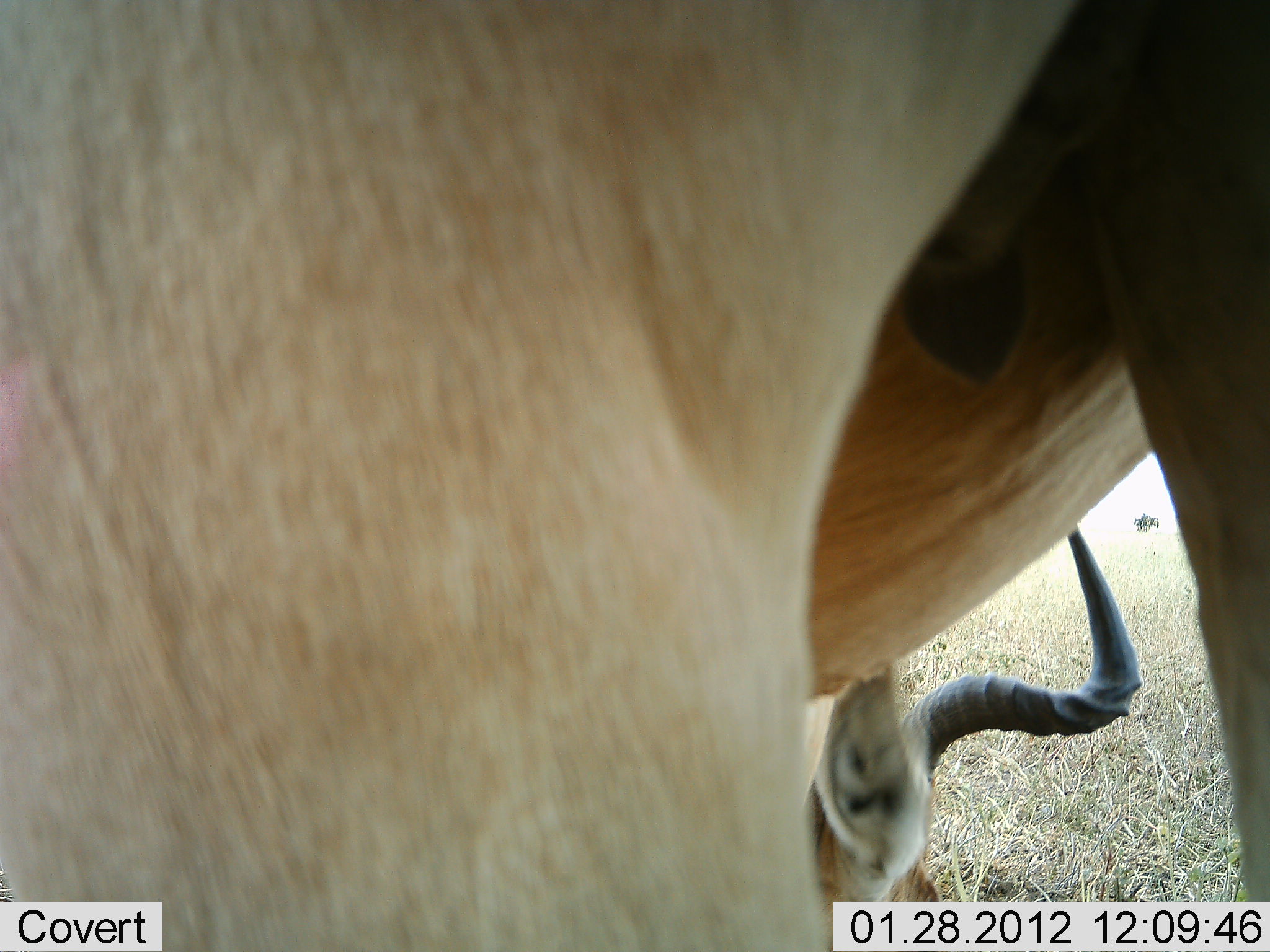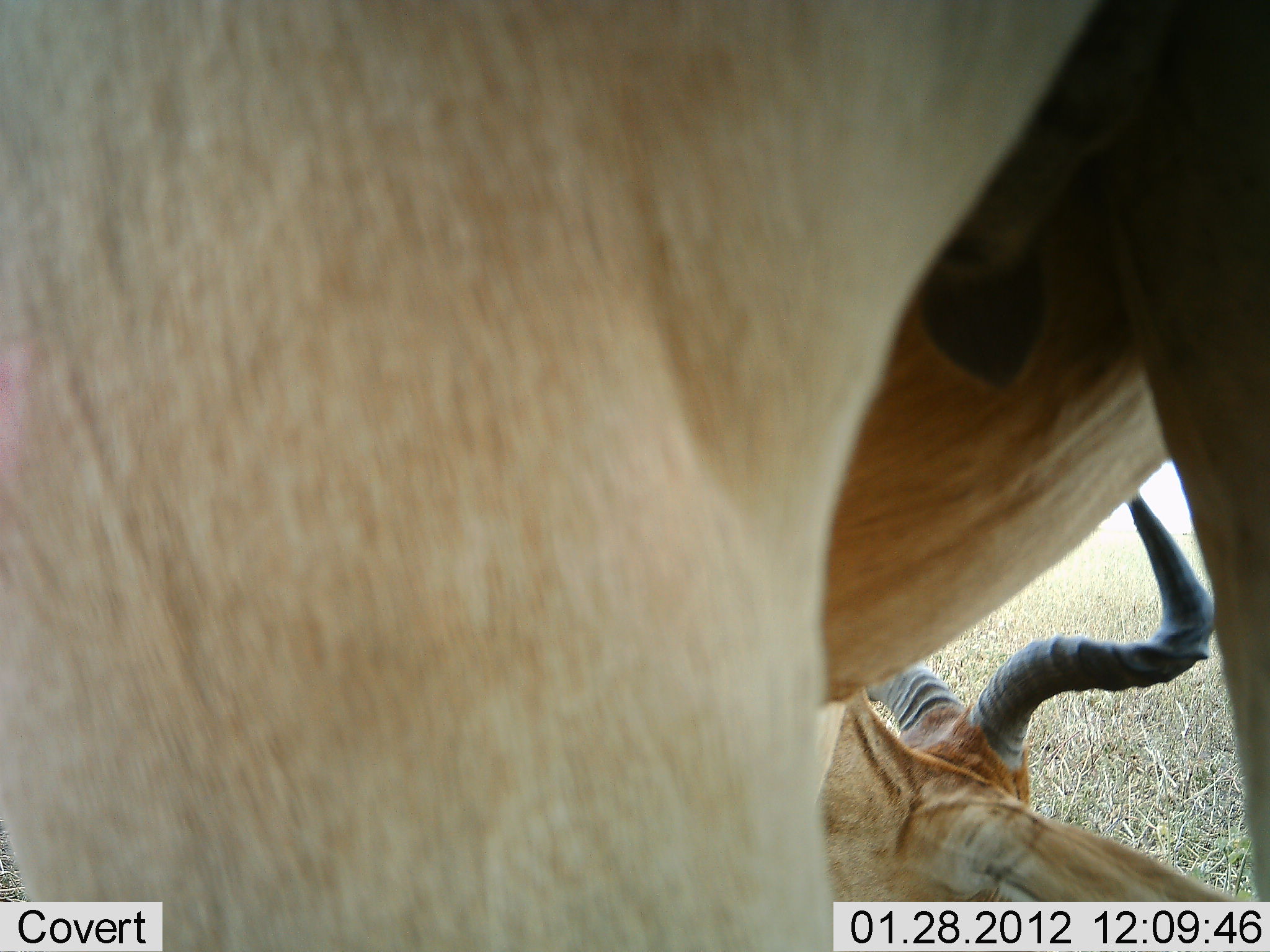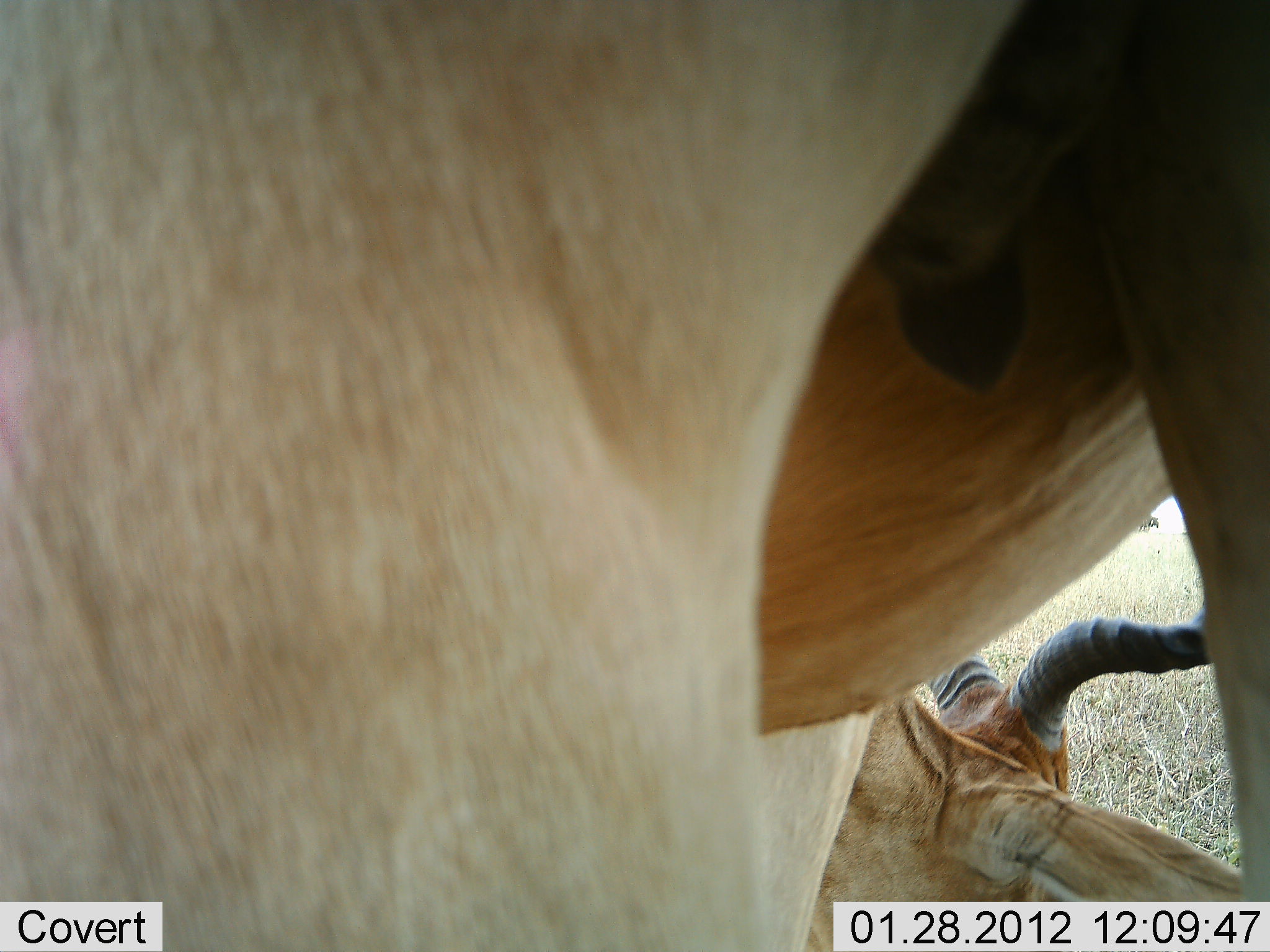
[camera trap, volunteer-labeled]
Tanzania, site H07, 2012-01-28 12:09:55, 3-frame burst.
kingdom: Animalia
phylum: Chordata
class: Mammalia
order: Artiodactyla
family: Bovidae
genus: Alcelaphus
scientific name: Alcelaphus buselaphus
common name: hartebeest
Hartebeest (Alcelaphus buselaphus), count 2. Behavior (volunteer vote fractions): standing 86%, resting 90%, moving 0%, interacting 0%. Young present (vote fraction): 0%. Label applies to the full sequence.